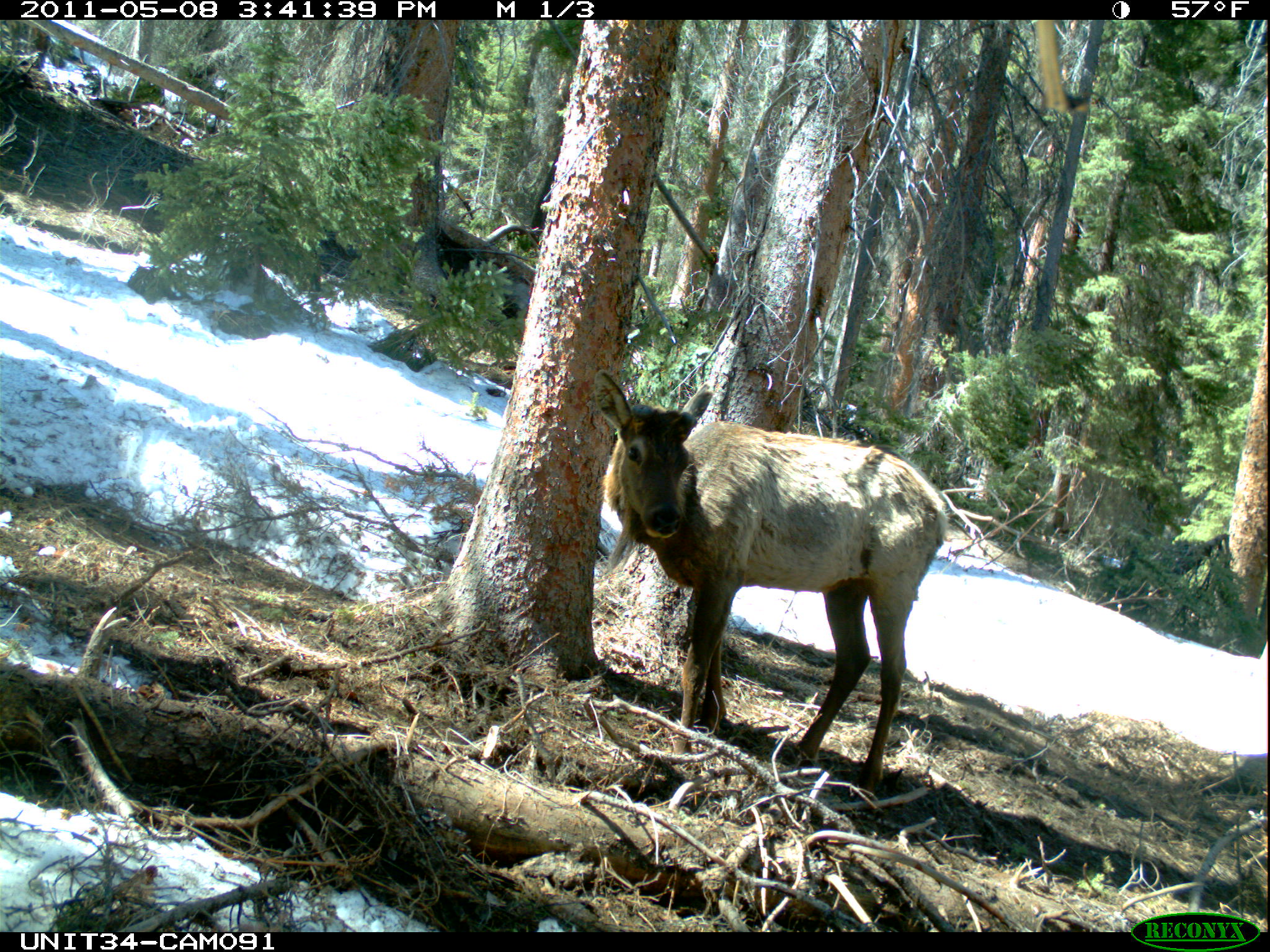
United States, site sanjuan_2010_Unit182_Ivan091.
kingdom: Animalia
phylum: Chordata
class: Mammalia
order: Artiodactyla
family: Cervidae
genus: Cervus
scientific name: Cervus elaphus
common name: red deer